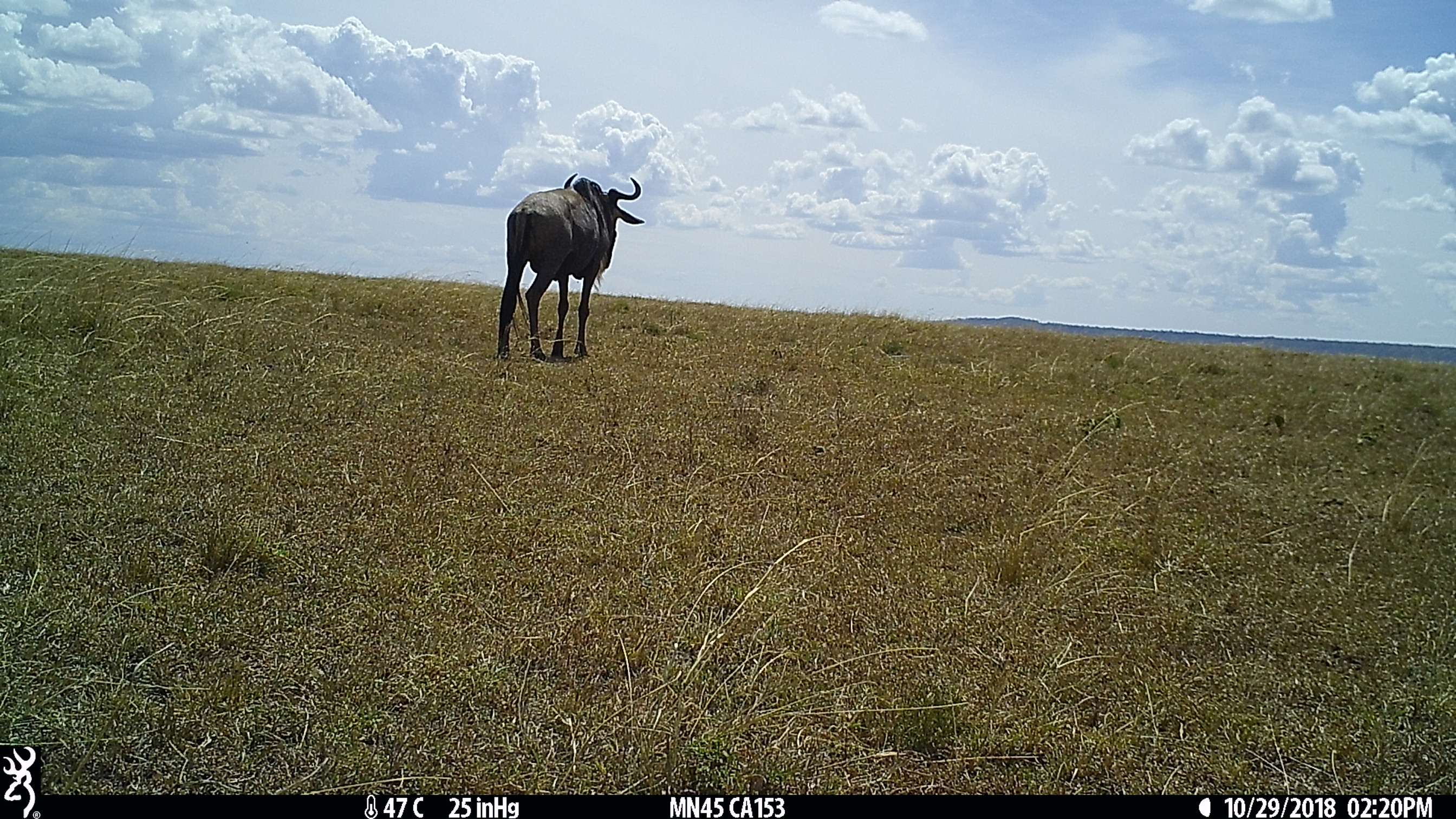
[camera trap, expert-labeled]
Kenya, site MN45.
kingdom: Animalia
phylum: Chordata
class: Mammalia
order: Artiodactyla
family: Bovidae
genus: Connochaetes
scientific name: Connochaetes taurinus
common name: blue wildebeest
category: wildebeest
Wildebeest (blue wildebeest) (Connochaetes taurinus).